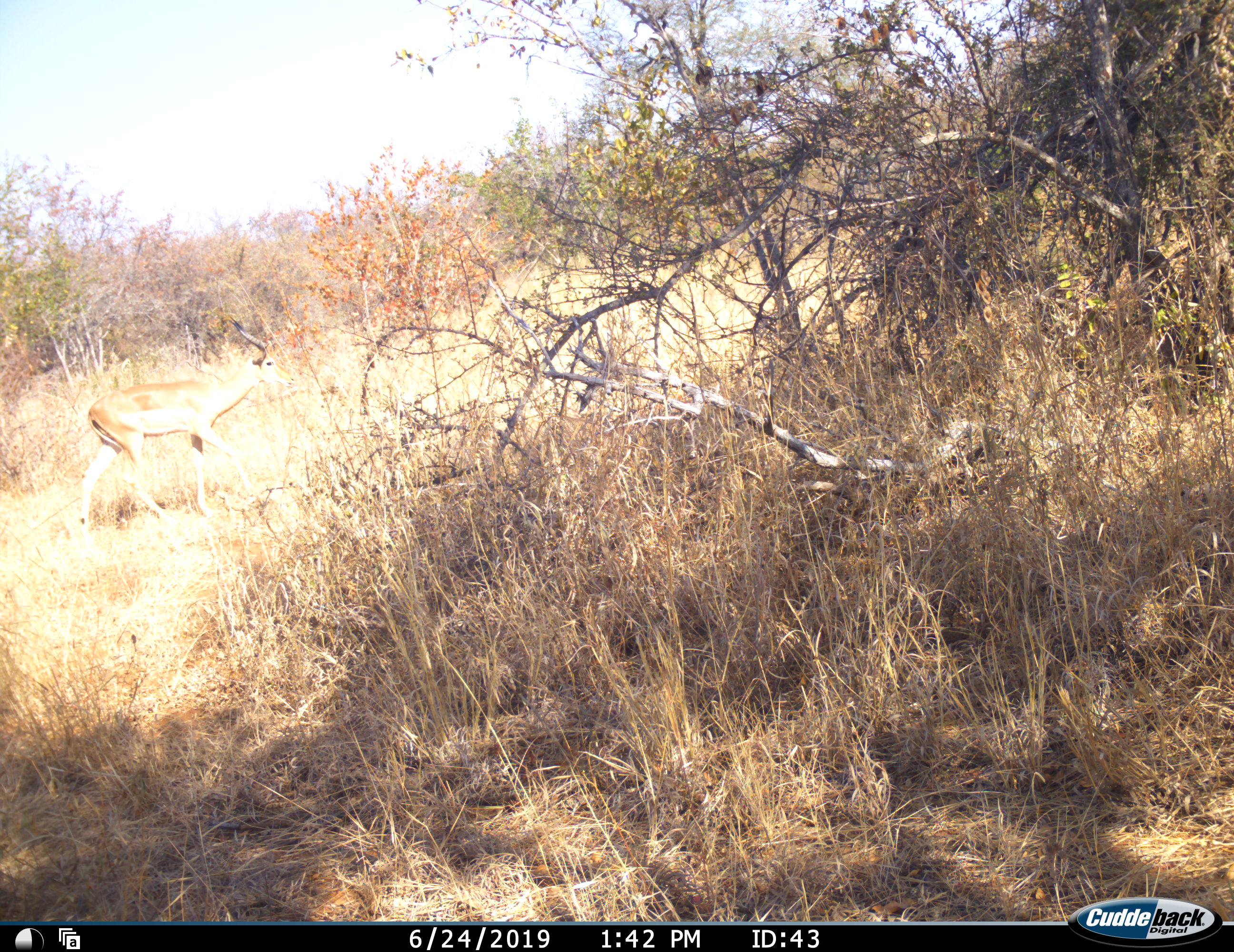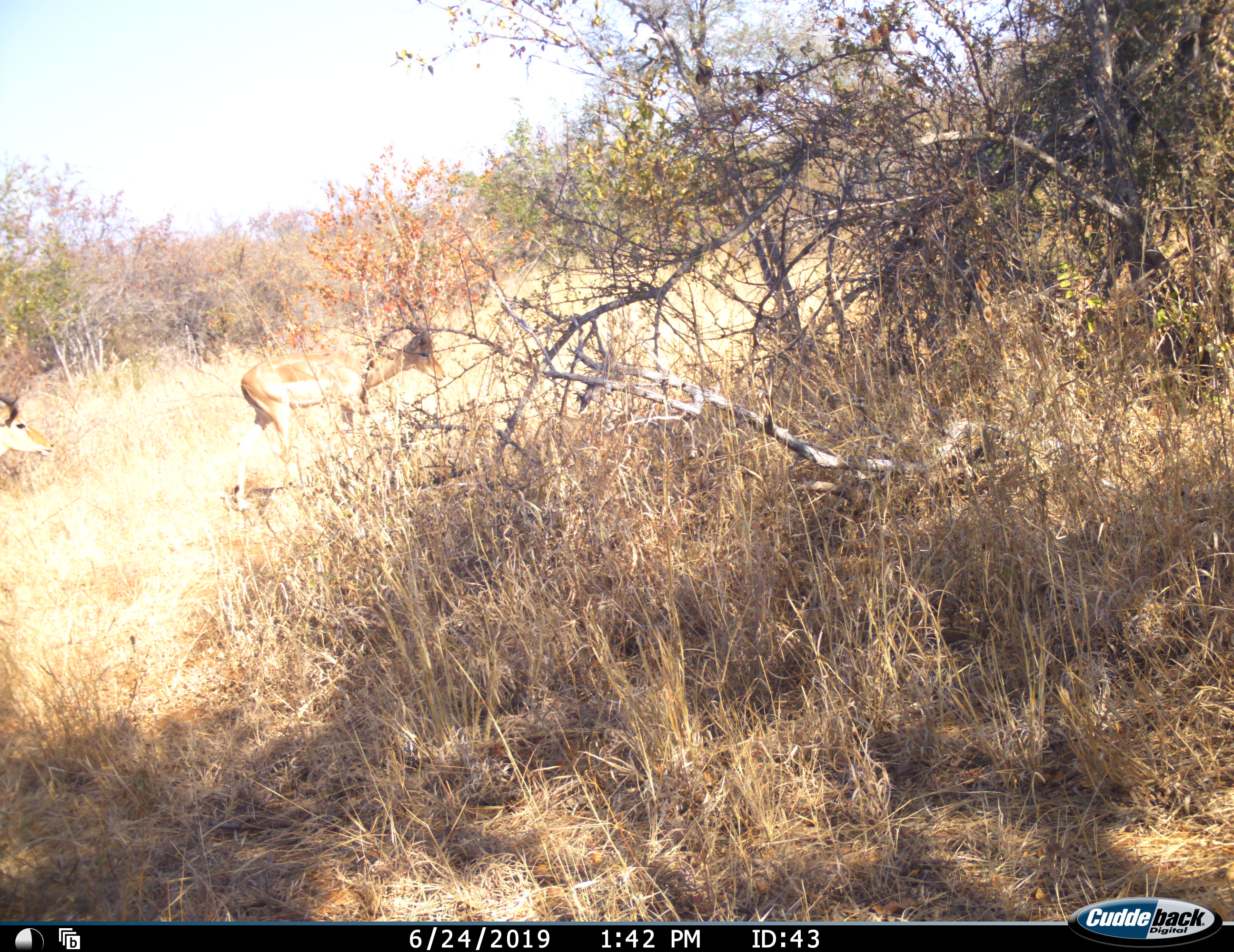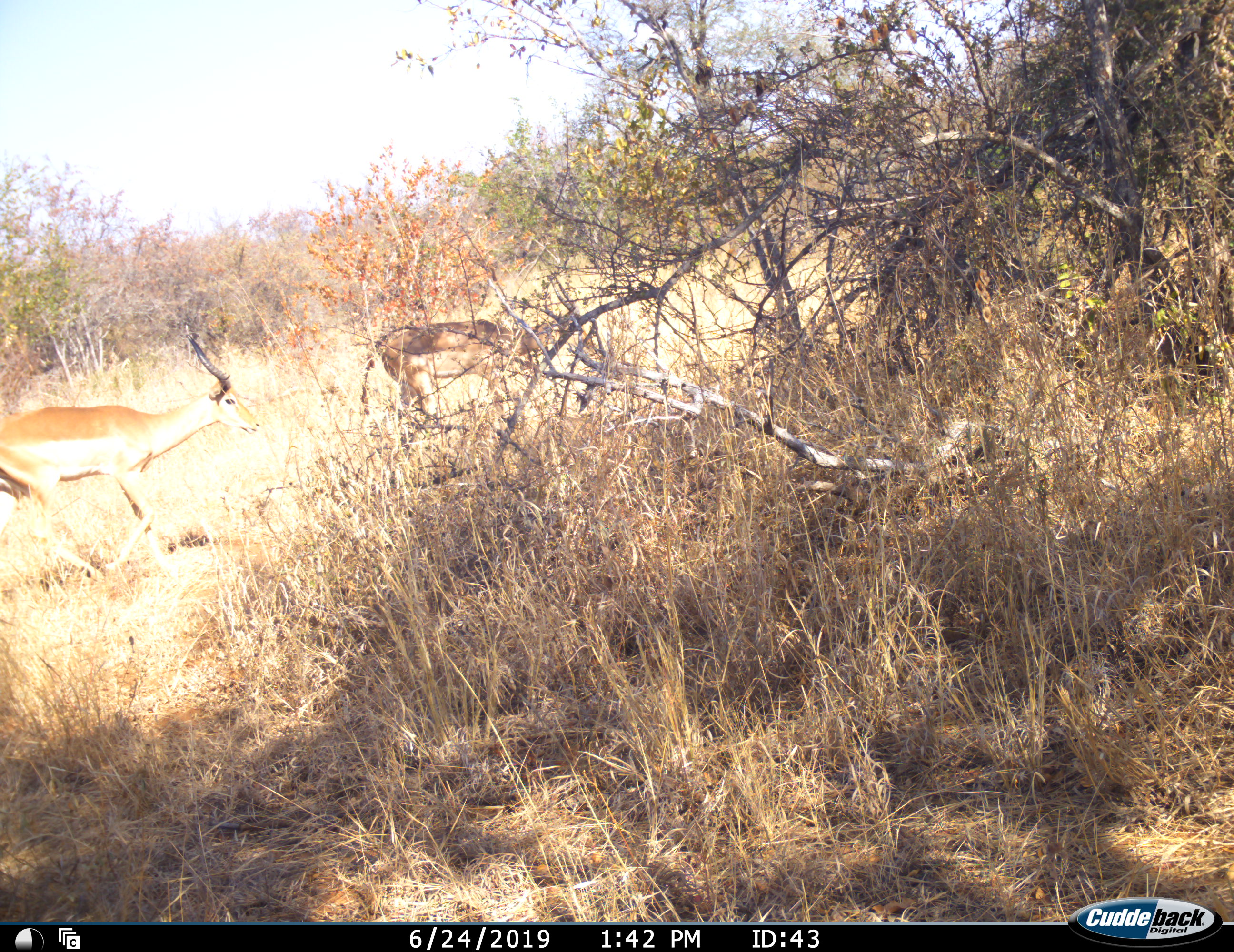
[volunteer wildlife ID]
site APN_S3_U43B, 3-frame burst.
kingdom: Animalia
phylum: Chordata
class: Mammalia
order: Artiodactyla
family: Bovidae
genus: Aepyceros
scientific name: Aepyceros melampus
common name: impala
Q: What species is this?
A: Impala (Aepyceros melampus).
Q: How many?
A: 2.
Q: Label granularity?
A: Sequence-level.